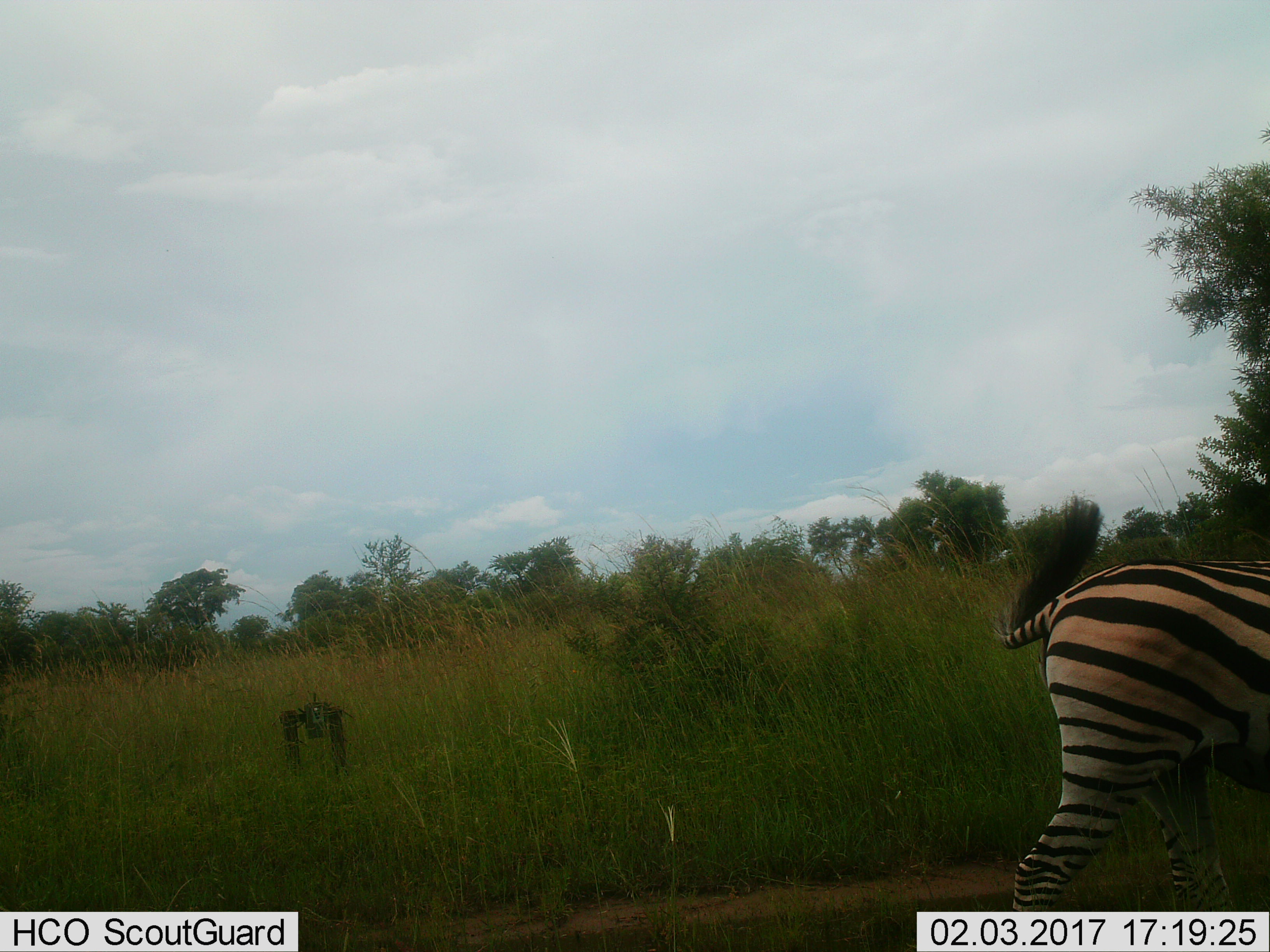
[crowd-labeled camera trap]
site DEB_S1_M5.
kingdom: Animalia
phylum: Chordata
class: Mammalia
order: Perissodactyla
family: Equidae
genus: Equus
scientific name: Equus quagga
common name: plains zebra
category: zebraplains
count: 1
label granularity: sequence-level